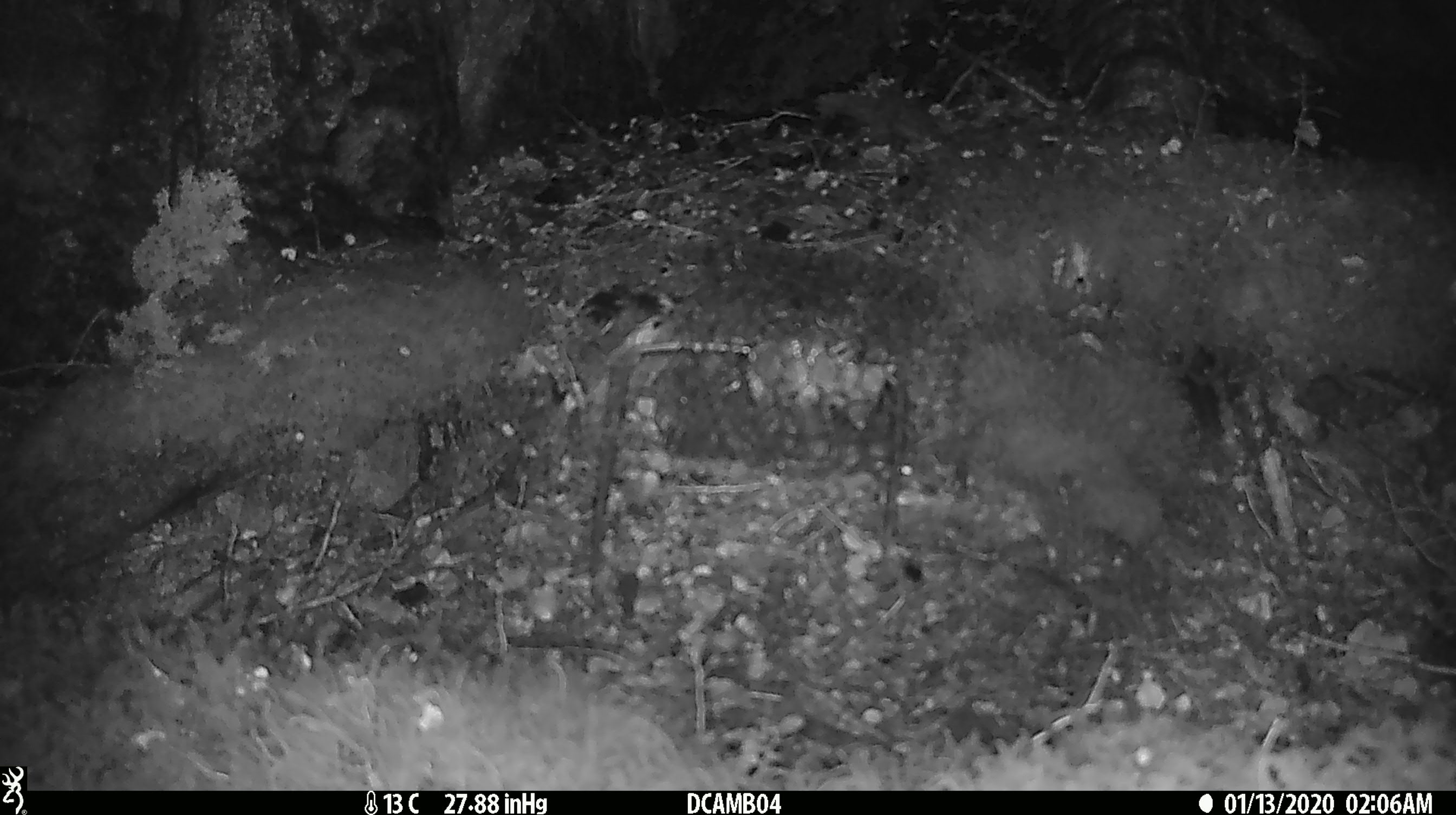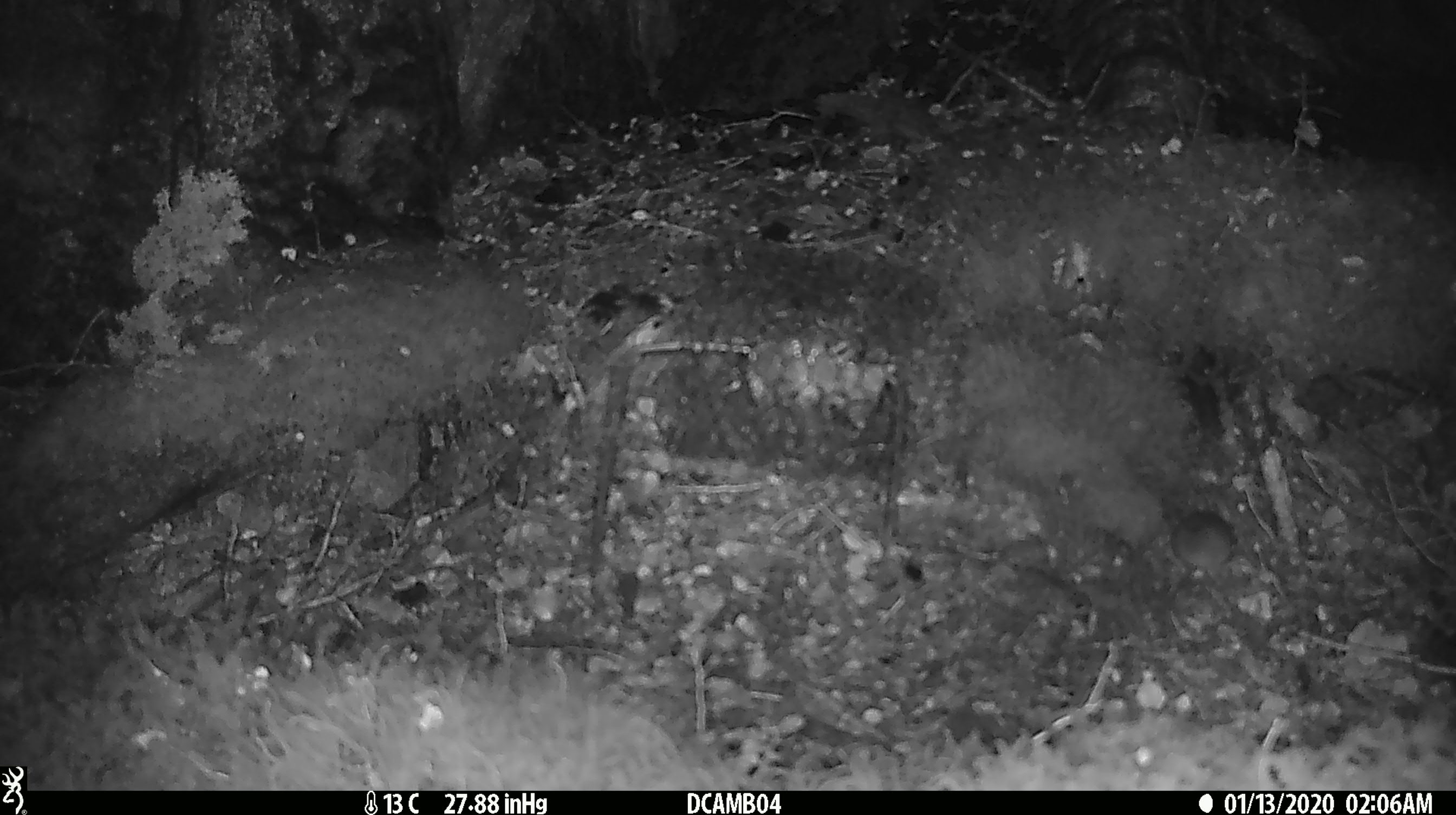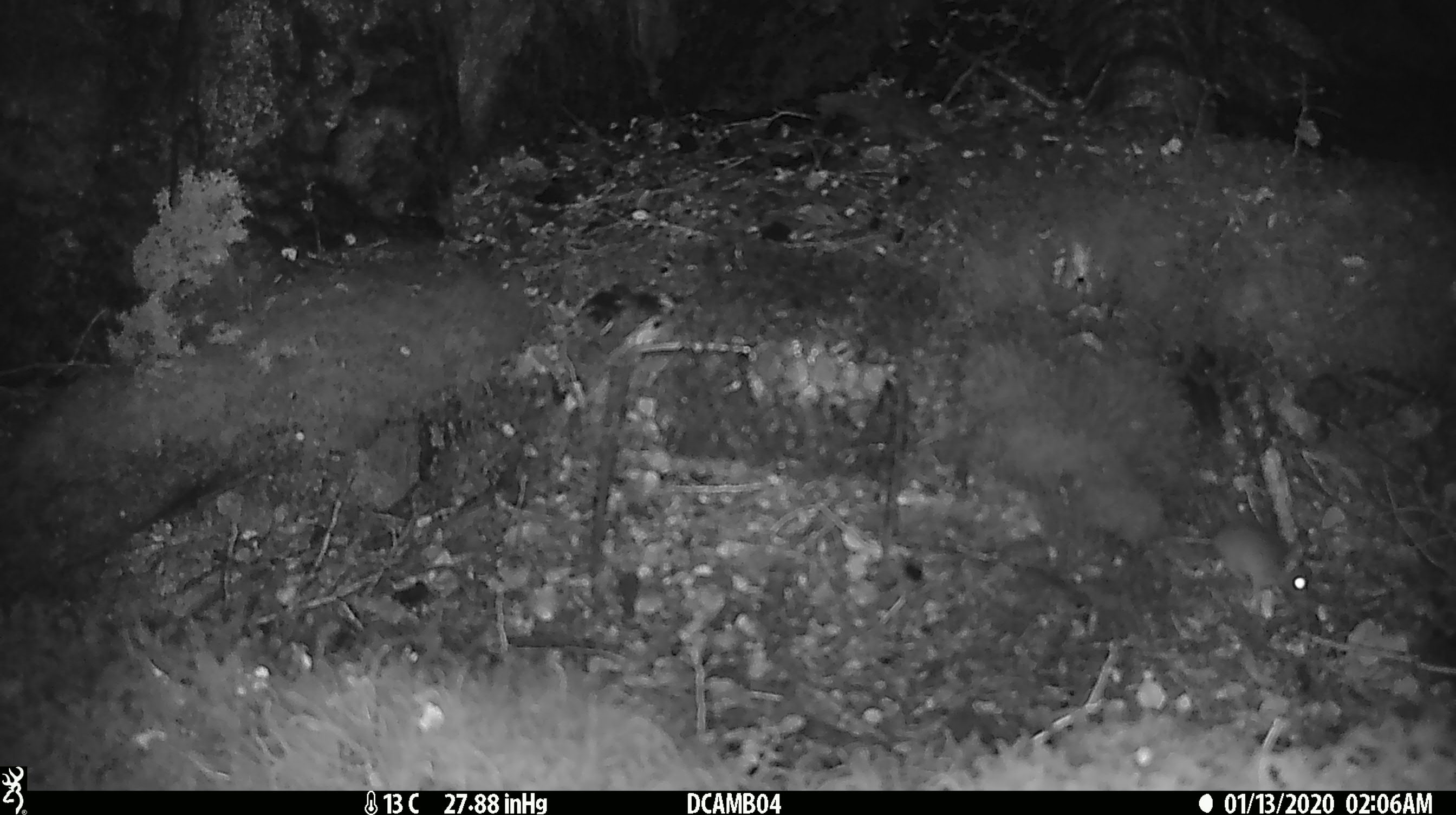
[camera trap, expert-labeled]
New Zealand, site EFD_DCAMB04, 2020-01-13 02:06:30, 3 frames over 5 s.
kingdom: Animalia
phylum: Chordata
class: Mammalia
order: Rodentia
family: Muridae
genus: Mus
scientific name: Mus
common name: mouse